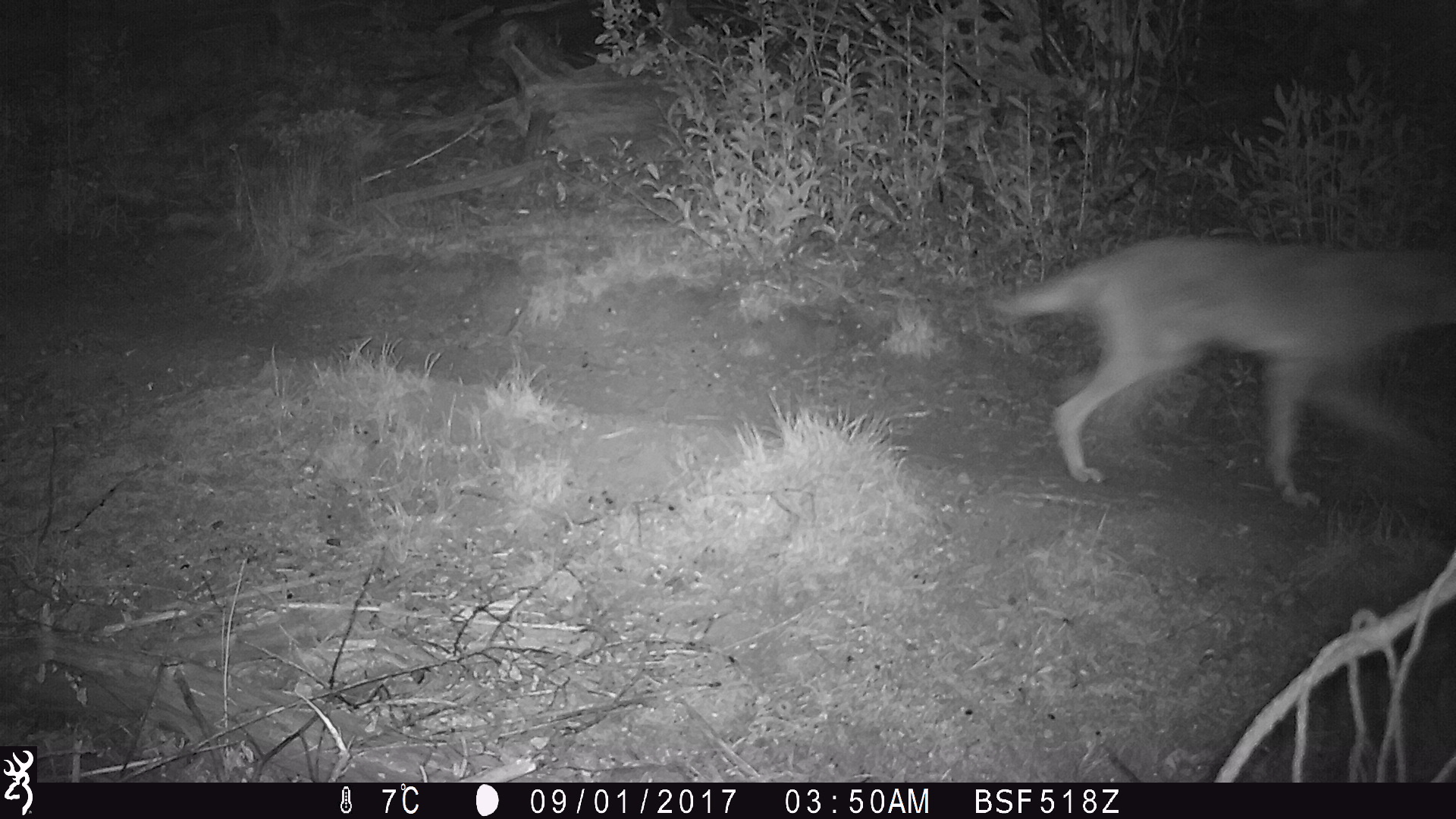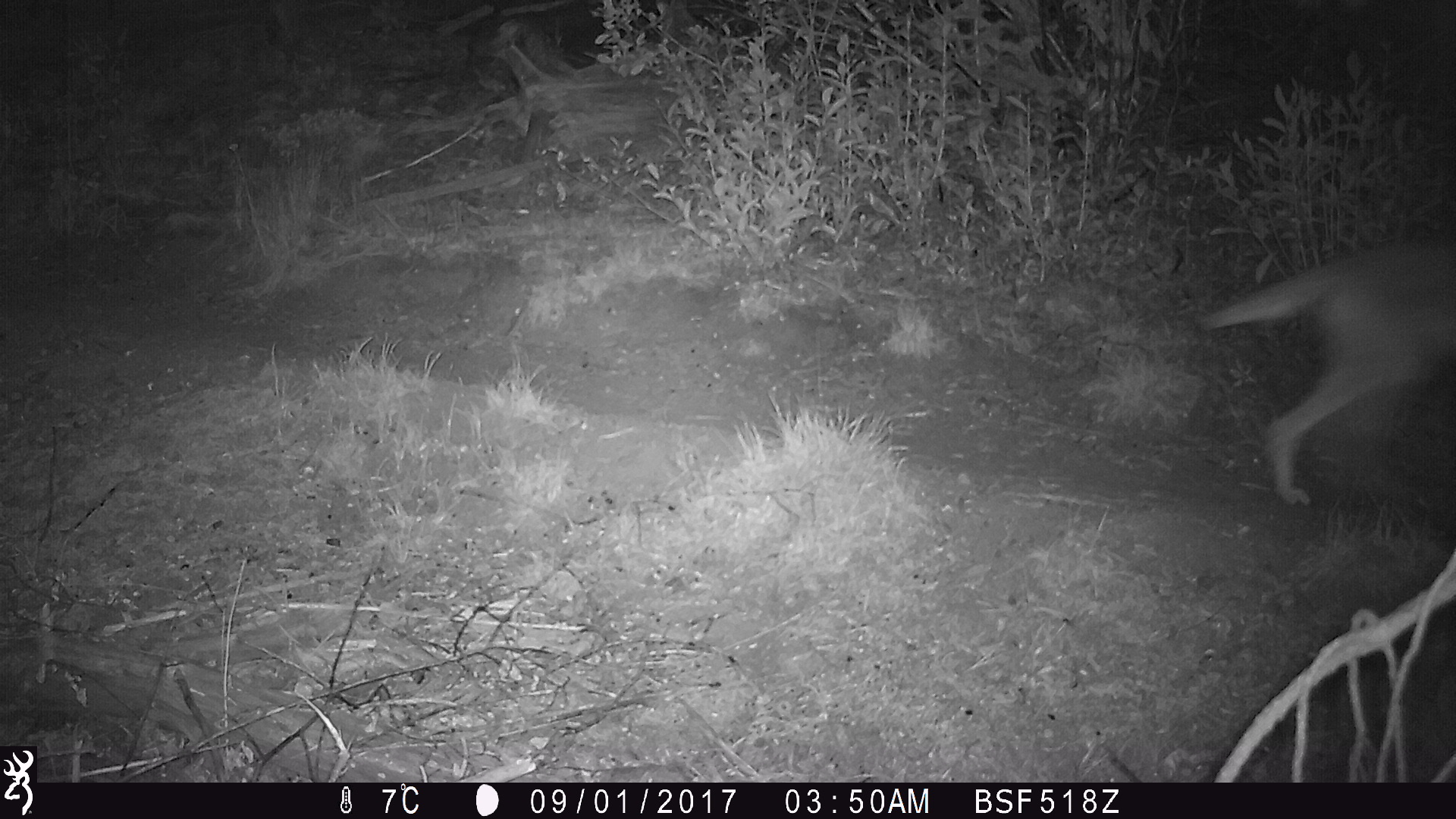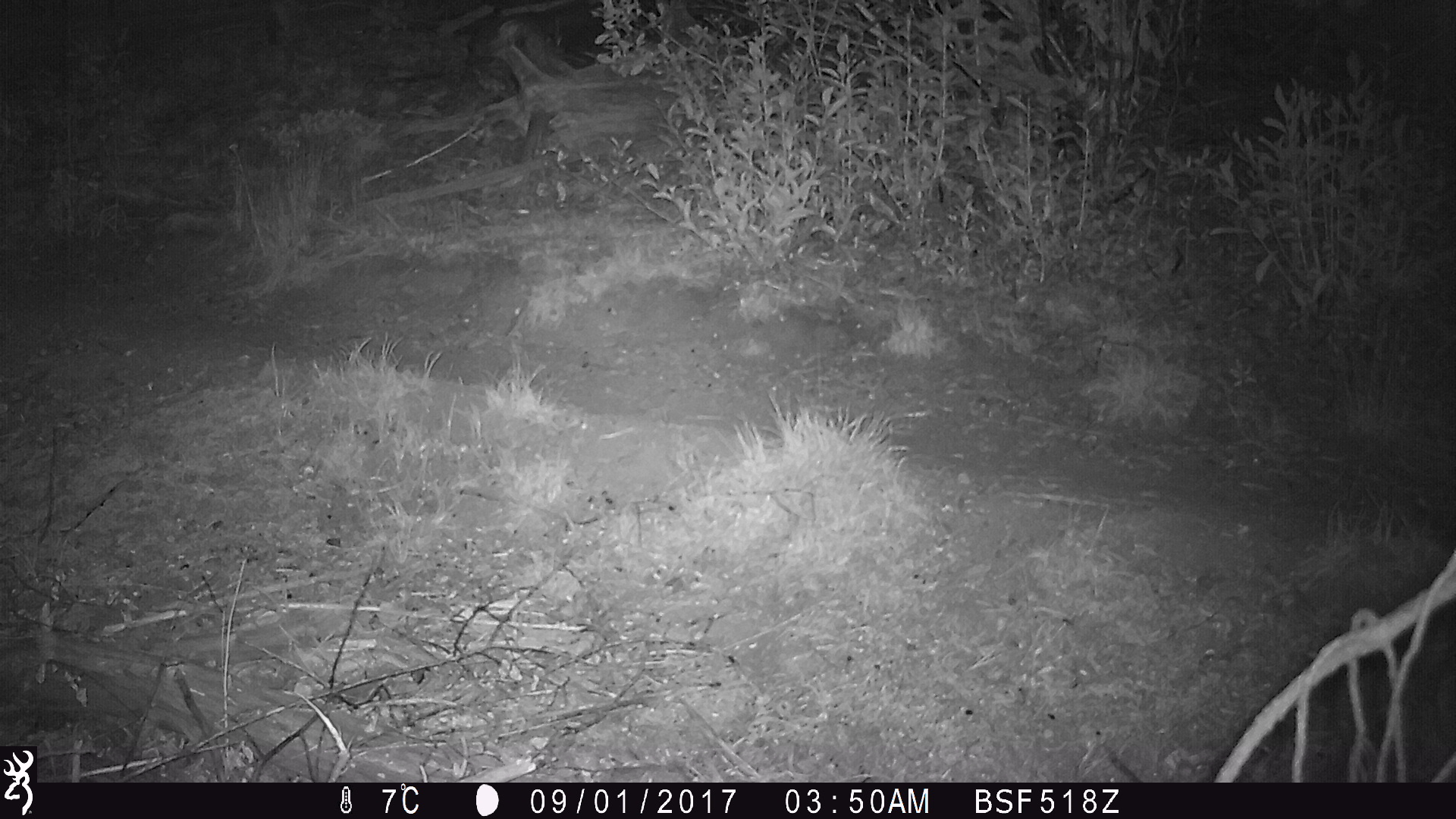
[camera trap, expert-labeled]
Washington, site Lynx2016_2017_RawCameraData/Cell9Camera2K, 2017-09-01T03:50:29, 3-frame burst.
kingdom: Animalia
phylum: Chordata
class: Mammalia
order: Carnivora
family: Canidae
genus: Canis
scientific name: Canis latrans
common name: coyote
Canis latrans (coyote). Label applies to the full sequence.